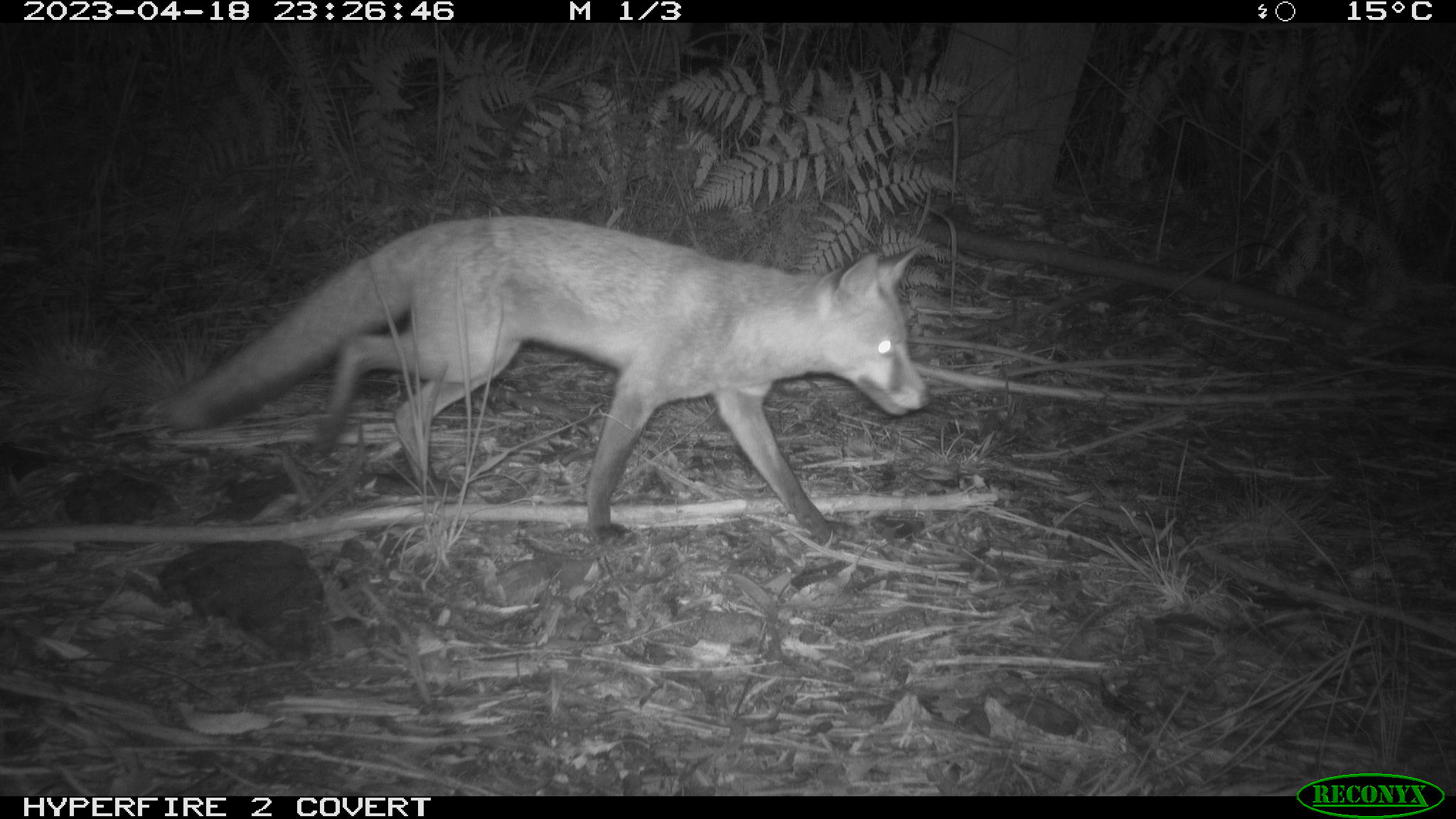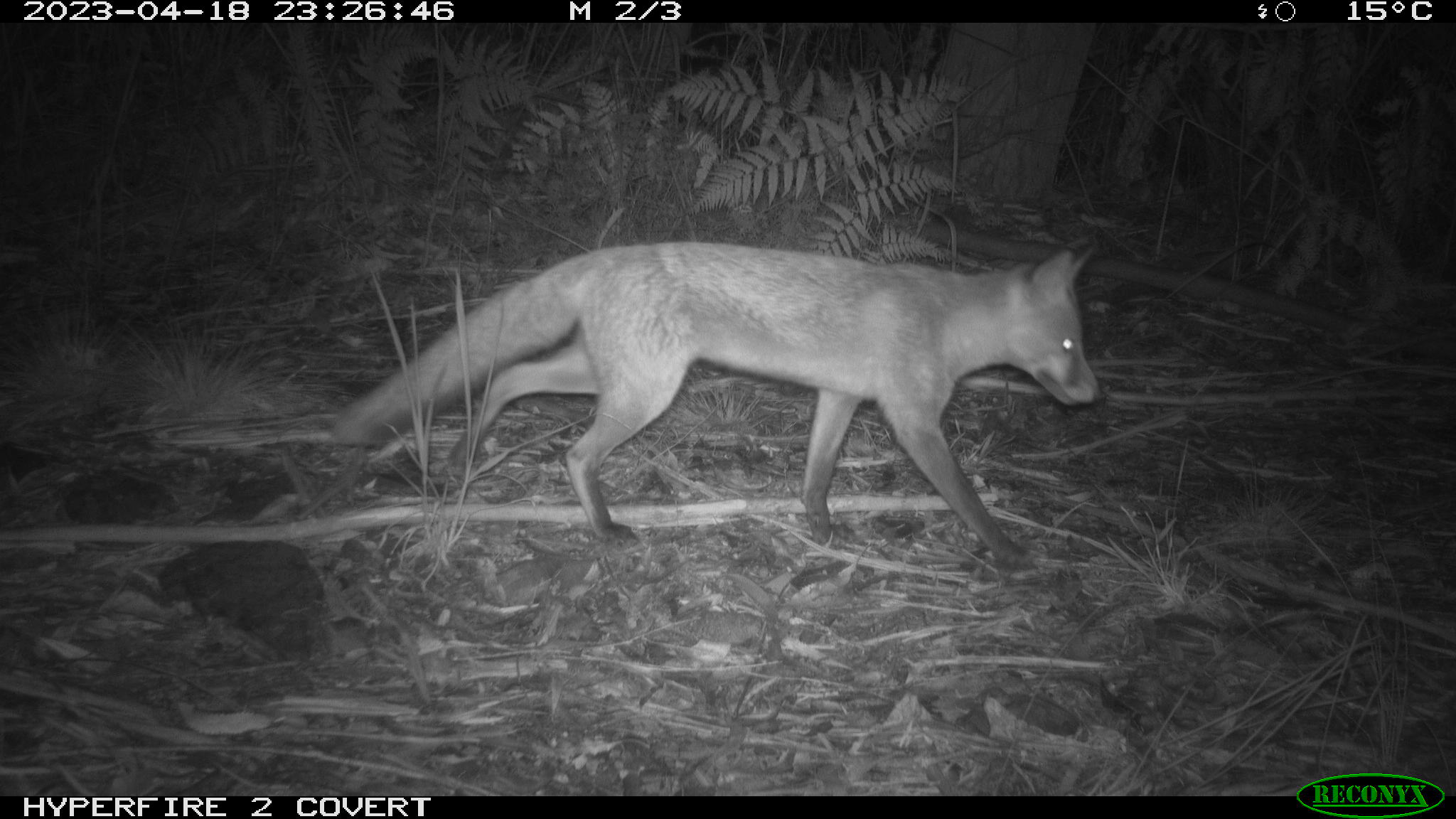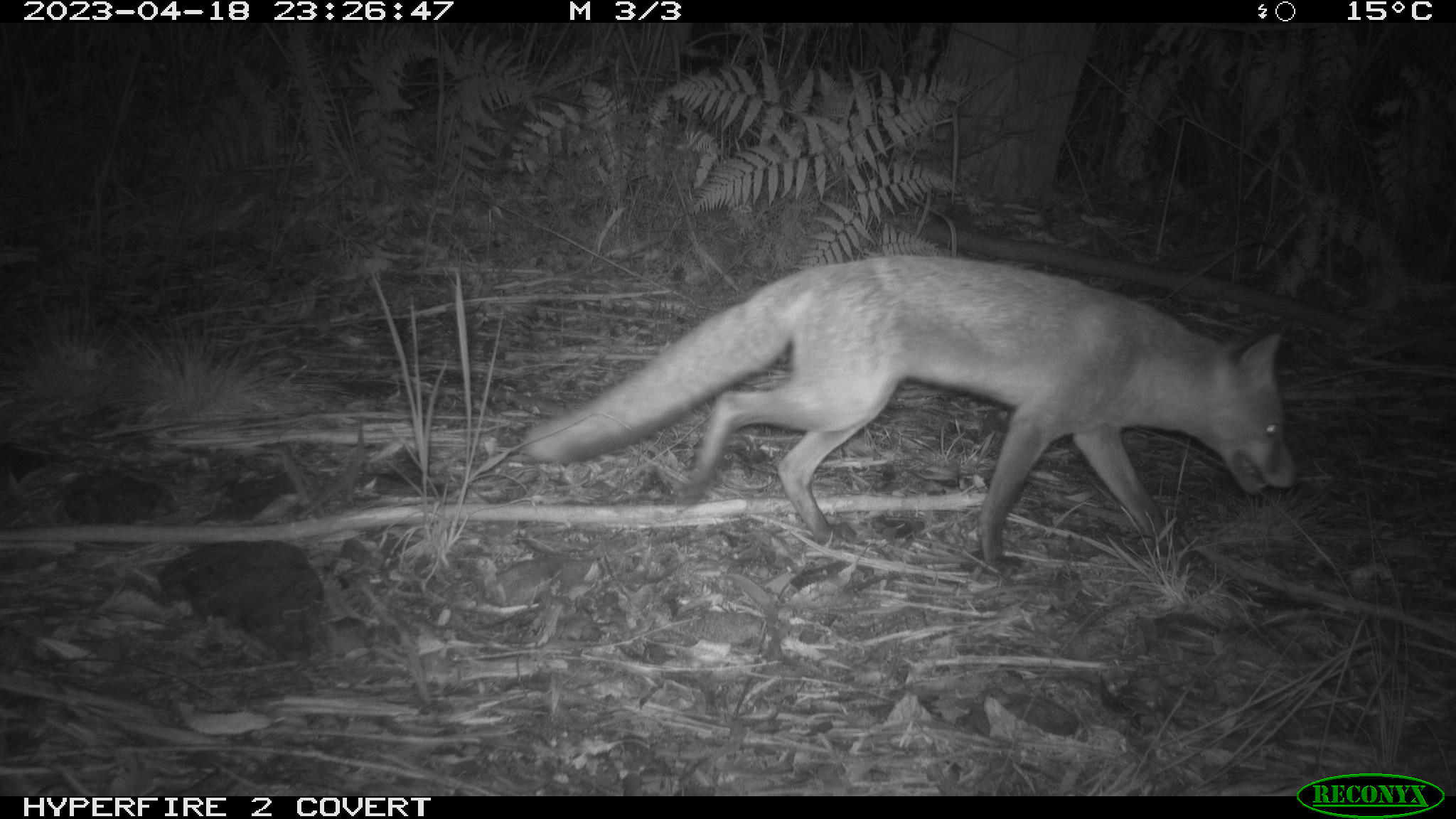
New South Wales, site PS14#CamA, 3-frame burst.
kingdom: Animalia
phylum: Chordata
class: Mammalia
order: Carnivora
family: Canidae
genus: Vulpes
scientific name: Vulpes vulpes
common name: red fox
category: fox